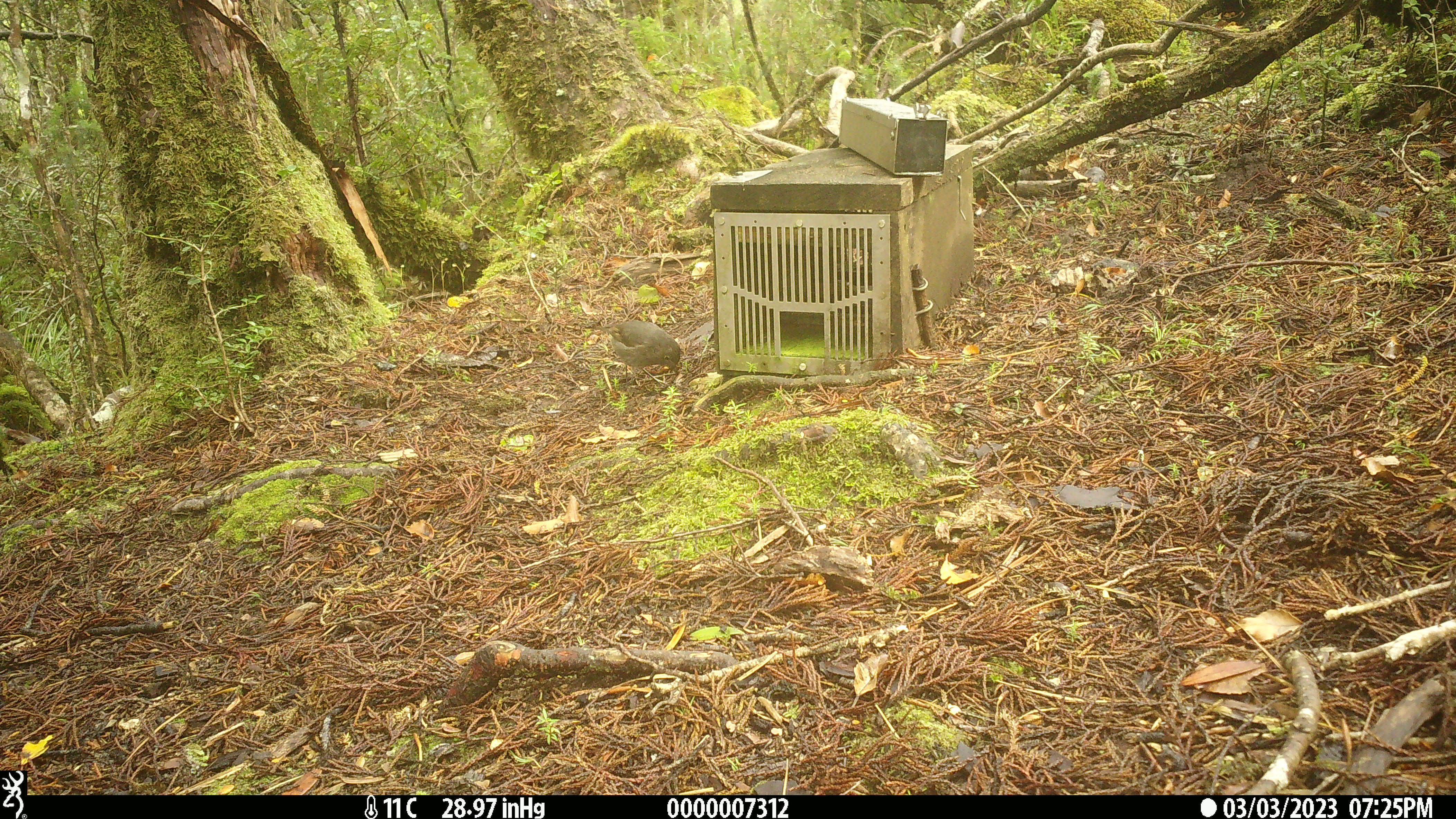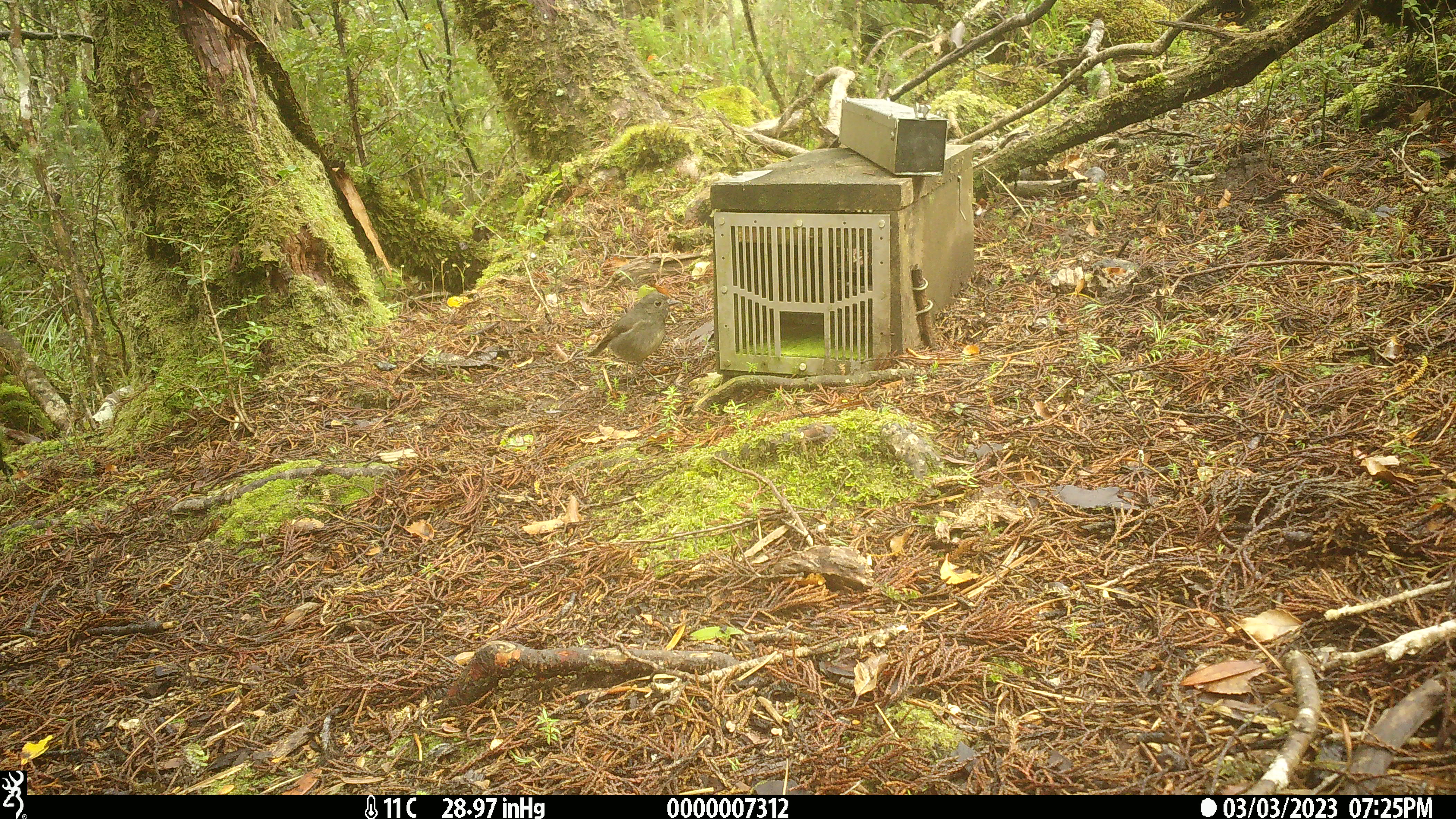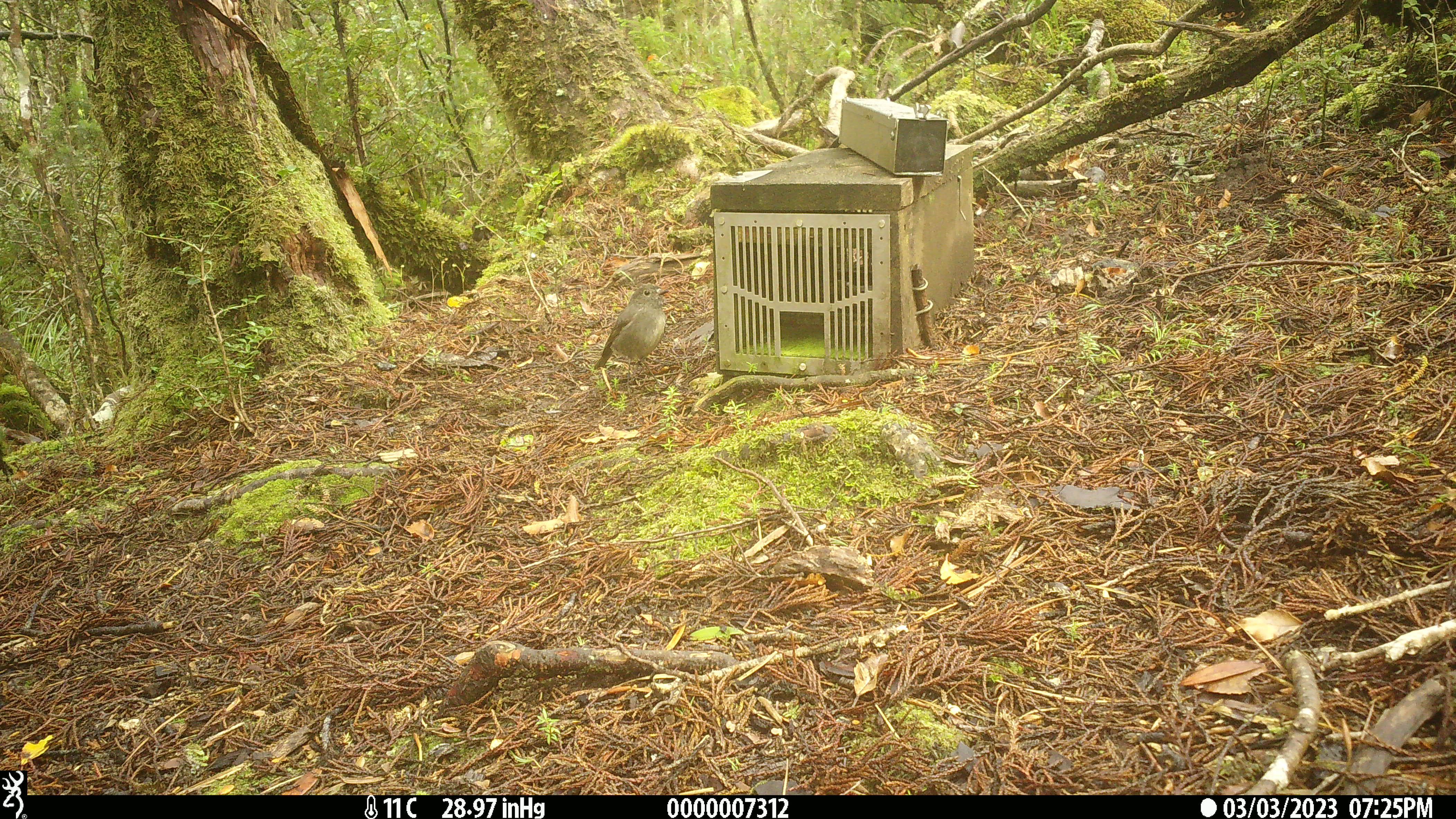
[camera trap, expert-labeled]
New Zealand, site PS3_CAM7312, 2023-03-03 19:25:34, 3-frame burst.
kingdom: Animalia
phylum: Chordata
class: Aves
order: Passeriformes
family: Petroicidae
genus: Petroica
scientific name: Petroica australis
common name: new zealand robin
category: robin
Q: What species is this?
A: Robin (new zealand robin) (Petroica australis).